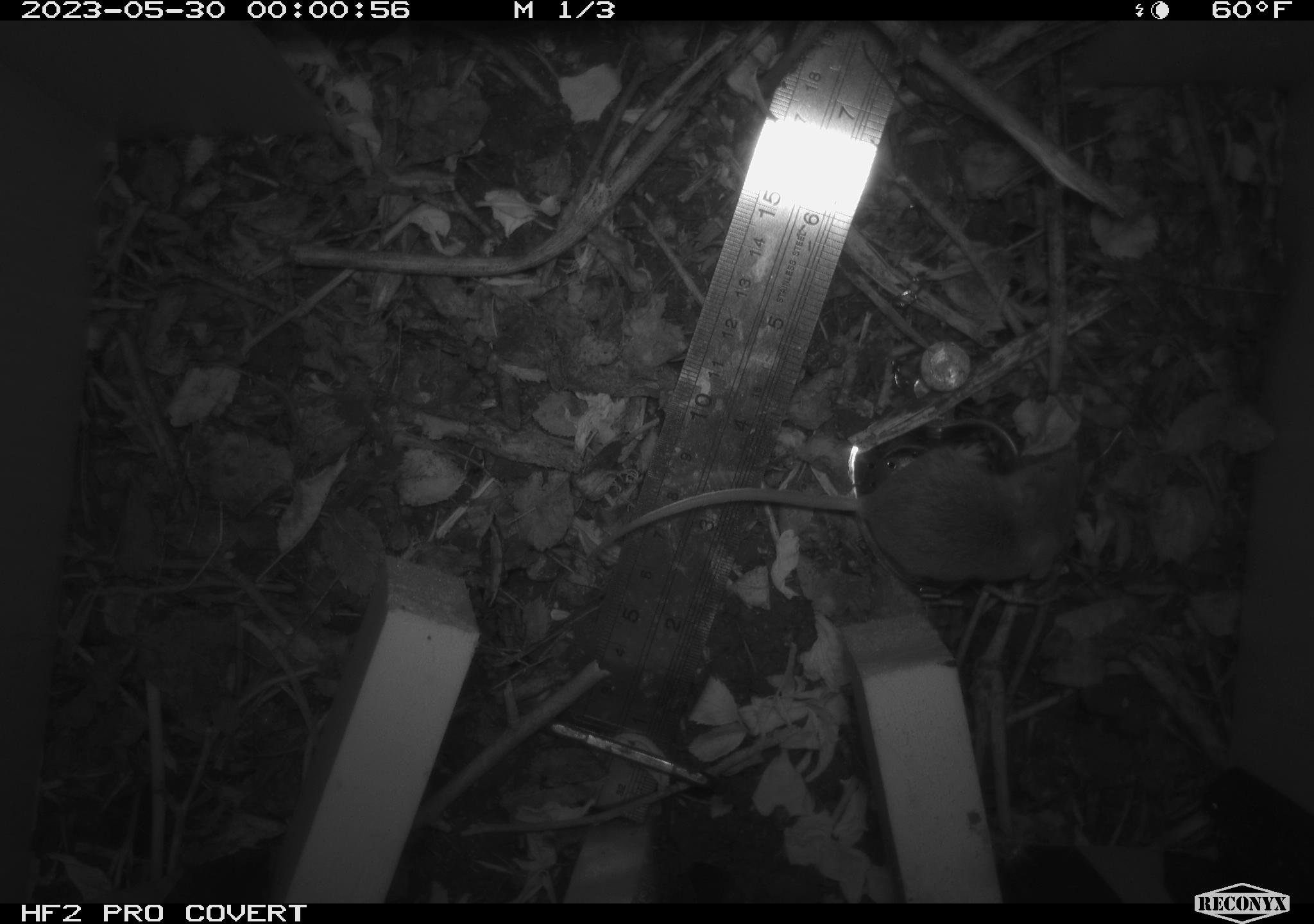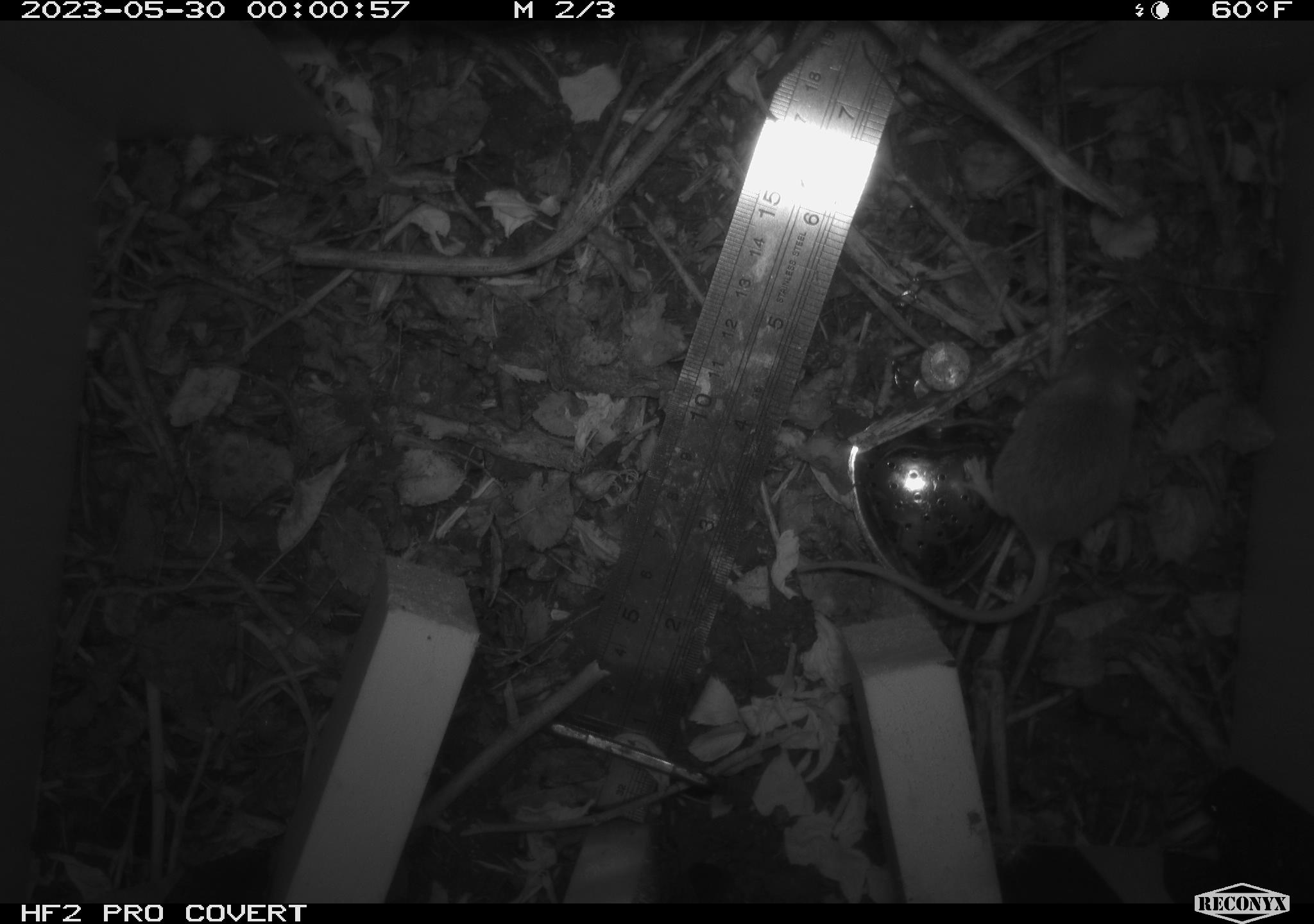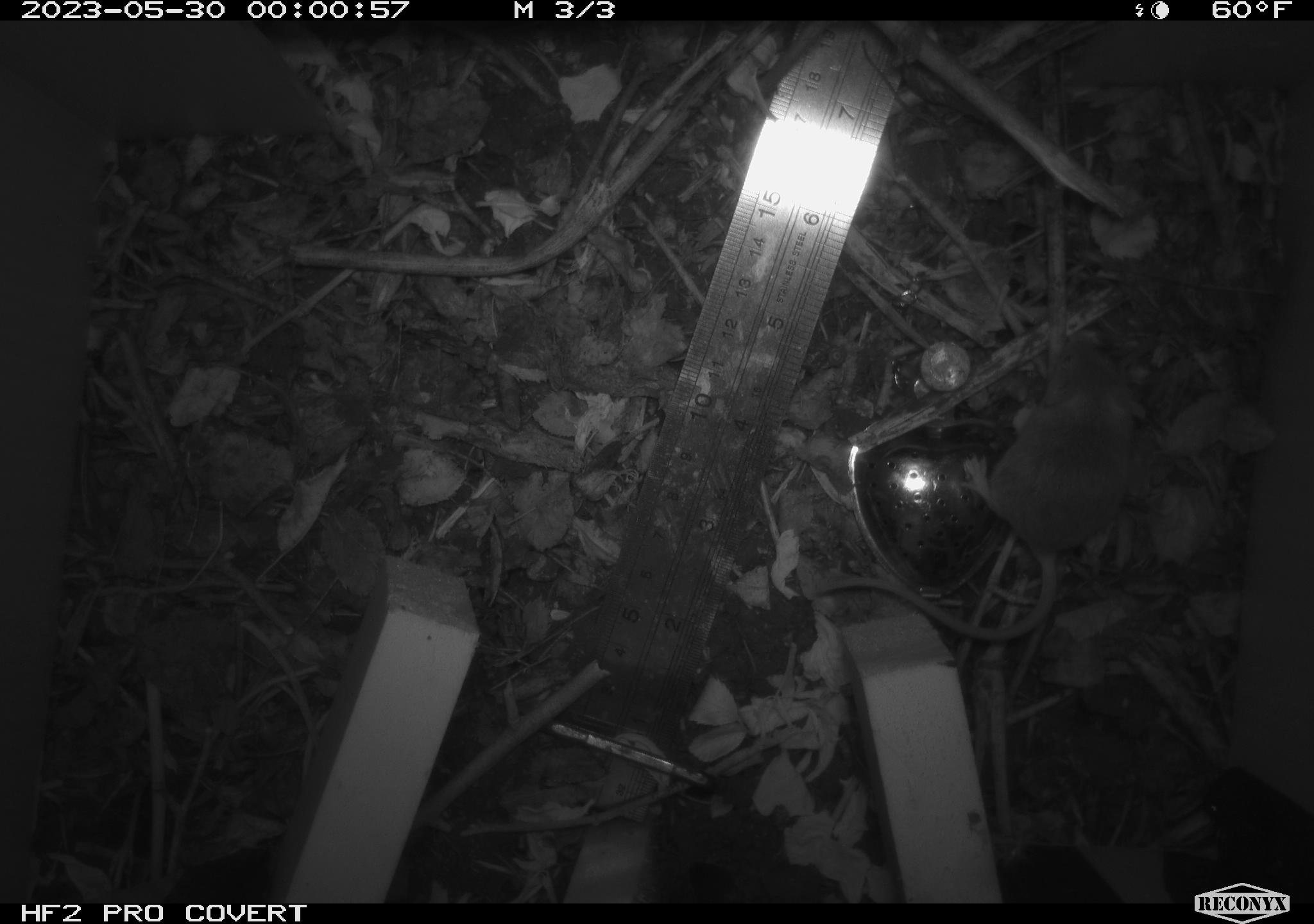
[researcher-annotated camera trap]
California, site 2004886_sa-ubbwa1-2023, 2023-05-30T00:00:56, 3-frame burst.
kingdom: Animalia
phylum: Chordata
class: Mammalia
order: Rodentia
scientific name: Rodentia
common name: rodent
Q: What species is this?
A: Rodent (Rodentia).